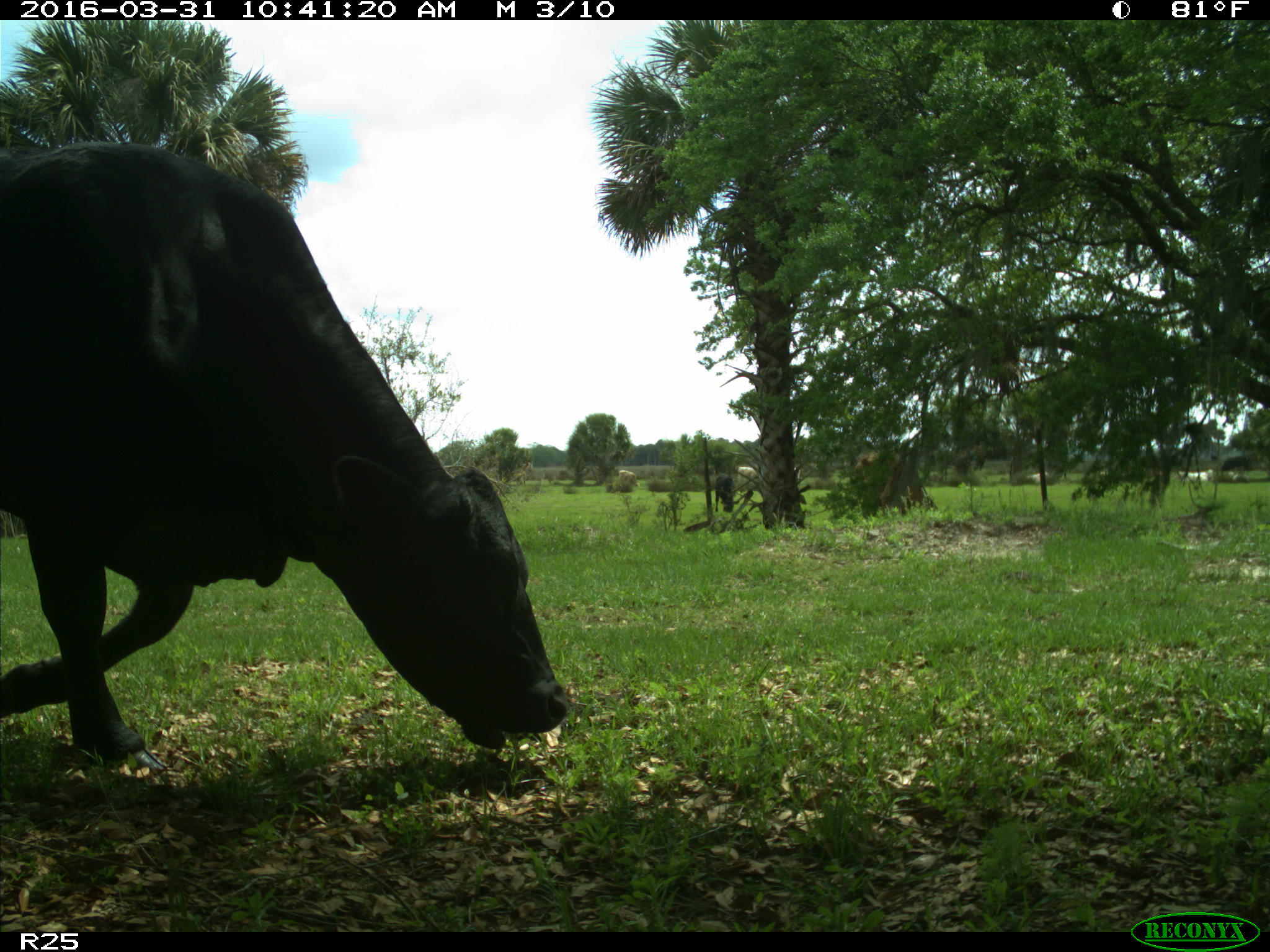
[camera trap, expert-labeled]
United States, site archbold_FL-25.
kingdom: Animalia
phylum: Chordata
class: Mammalia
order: Artiodactyla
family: Bovidae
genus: Bos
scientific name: Bos taurus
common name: domestic cow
Bos taurus (domestic cow).